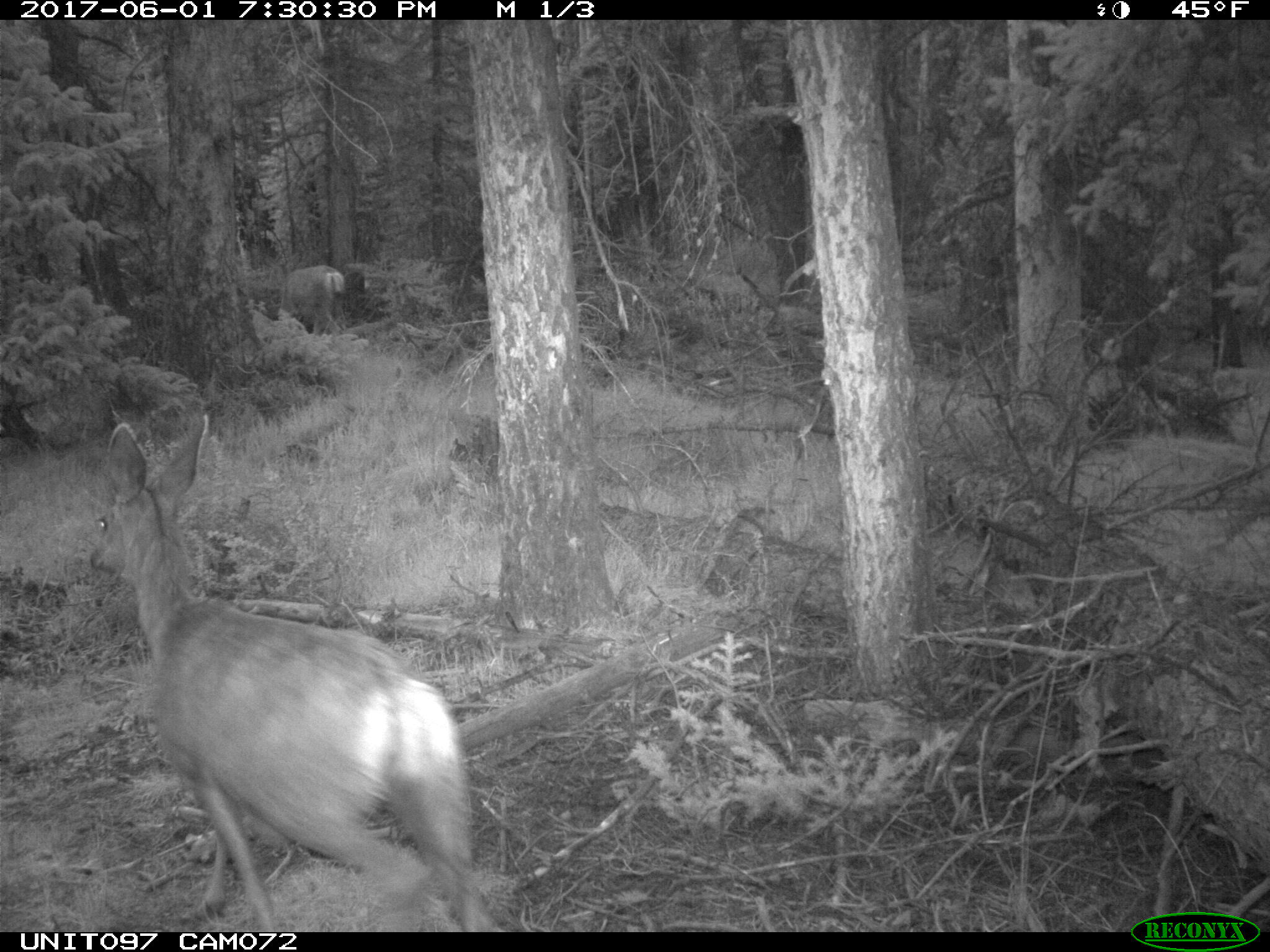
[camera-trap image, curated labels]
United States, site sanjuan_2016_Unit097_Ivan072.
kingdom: Animalia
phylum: Chordata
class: Mammalia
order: Artiodactyla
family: Cervidae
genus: Odocoileus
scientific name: Odocoileus hemionus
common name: mule deer